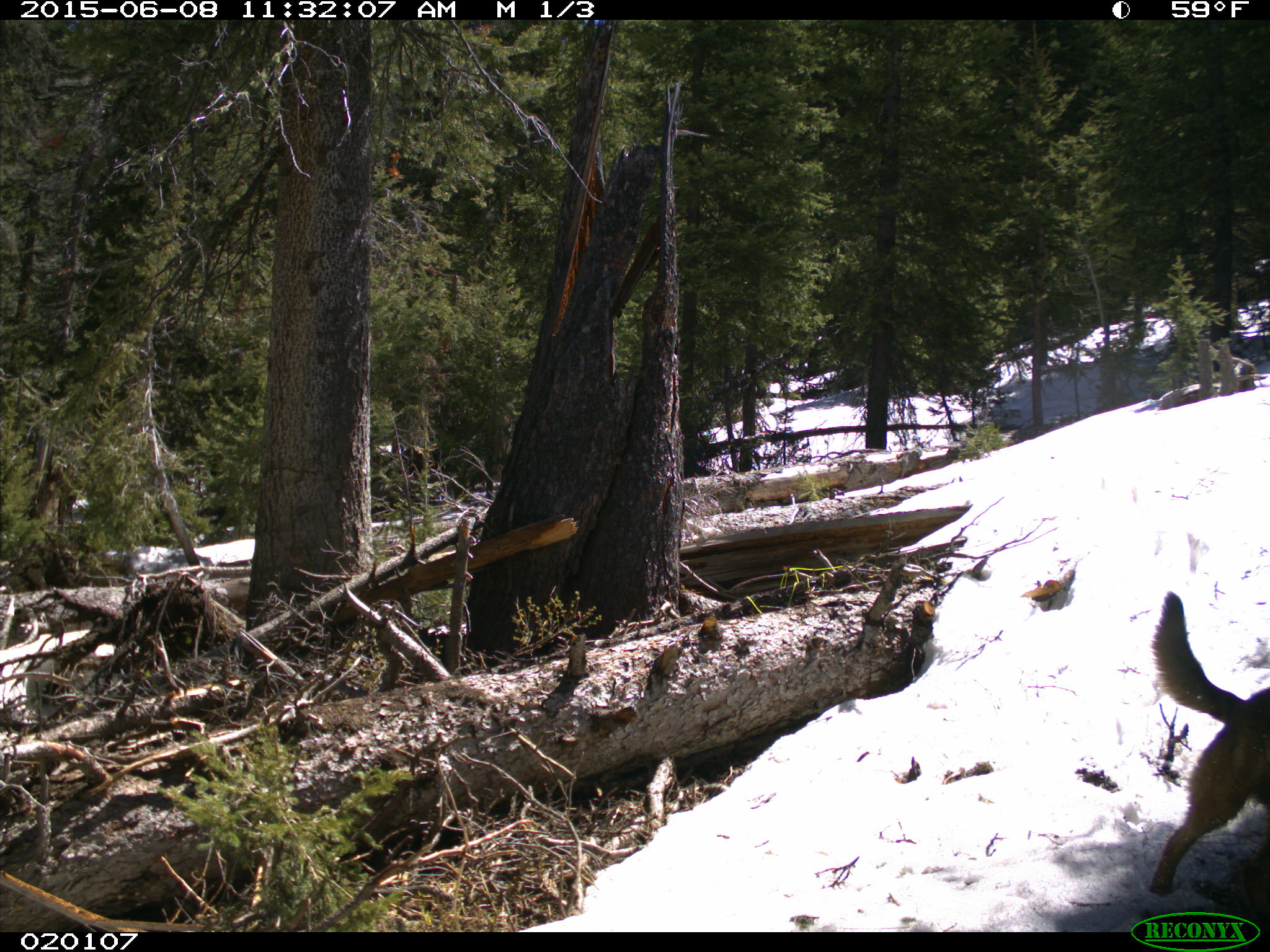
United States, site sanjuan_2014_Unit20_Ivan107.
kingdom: Animalia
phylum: Chordata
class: Mammalia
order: Carnivora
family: Canidae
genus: Canis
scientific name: Canis familiaris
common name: domestic dog